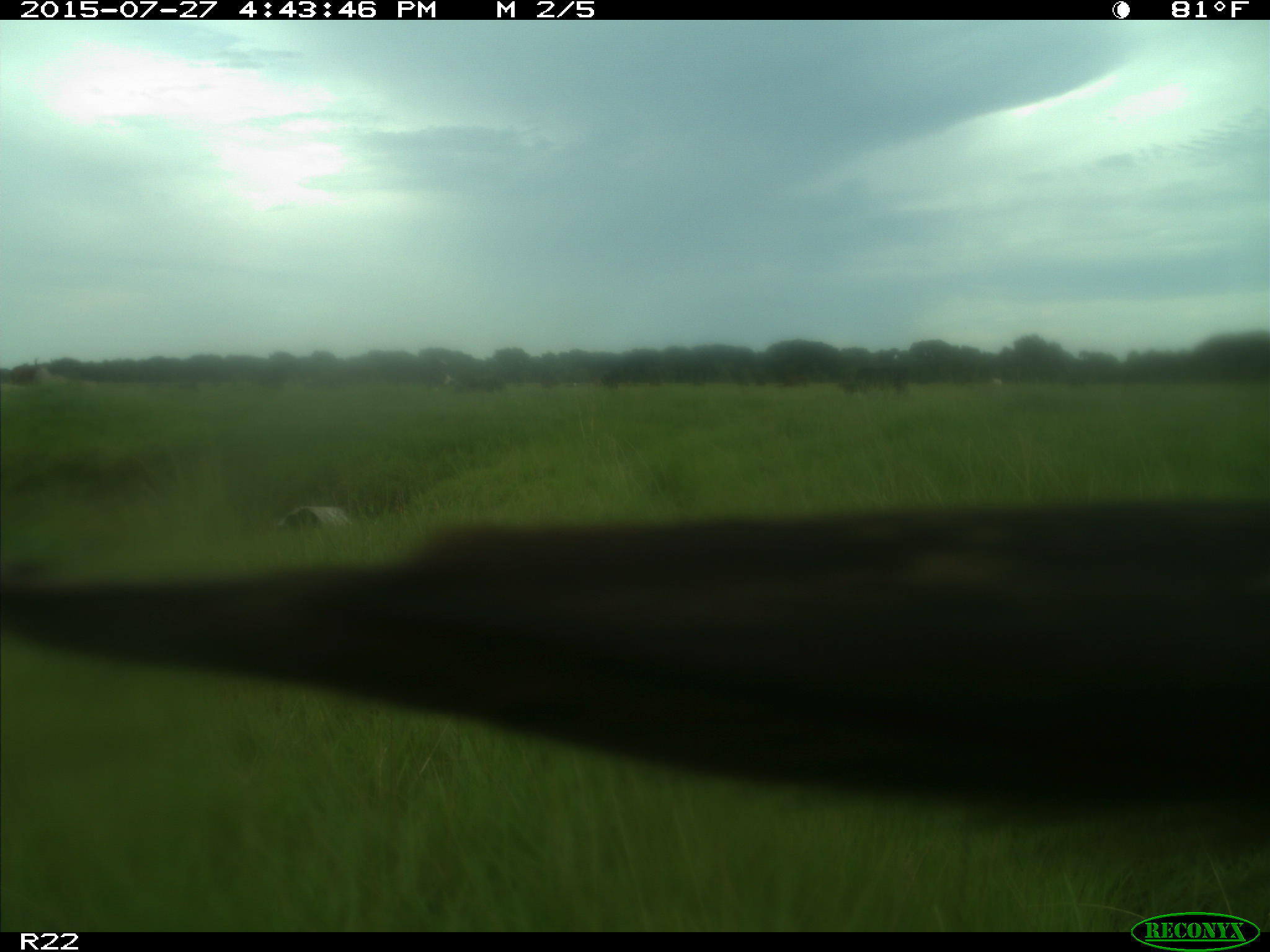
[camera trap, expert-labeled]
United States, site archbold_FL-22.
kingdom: Animalia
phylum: Chordata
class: Mammalia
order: Artiodactyla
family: Bovidae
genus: Bos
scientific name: Bos taurus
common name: domestic cow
Bos taurus (domestic cow).